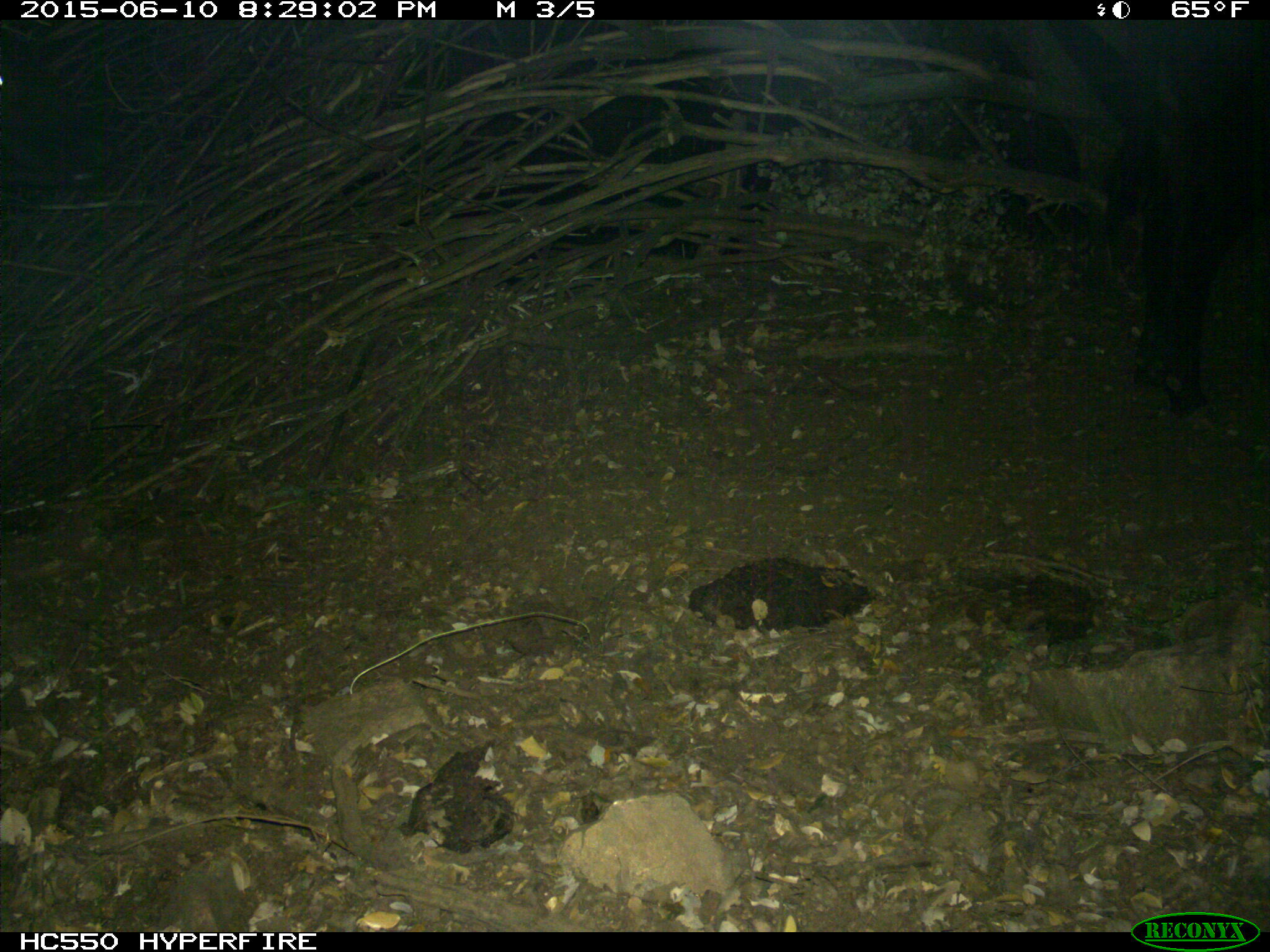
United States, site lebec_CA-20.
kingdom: Animalia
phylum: Chordata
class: Mammalia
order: Artiodactyla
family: Bovidae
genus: Bos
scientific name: Bos taurus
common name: domestic cow